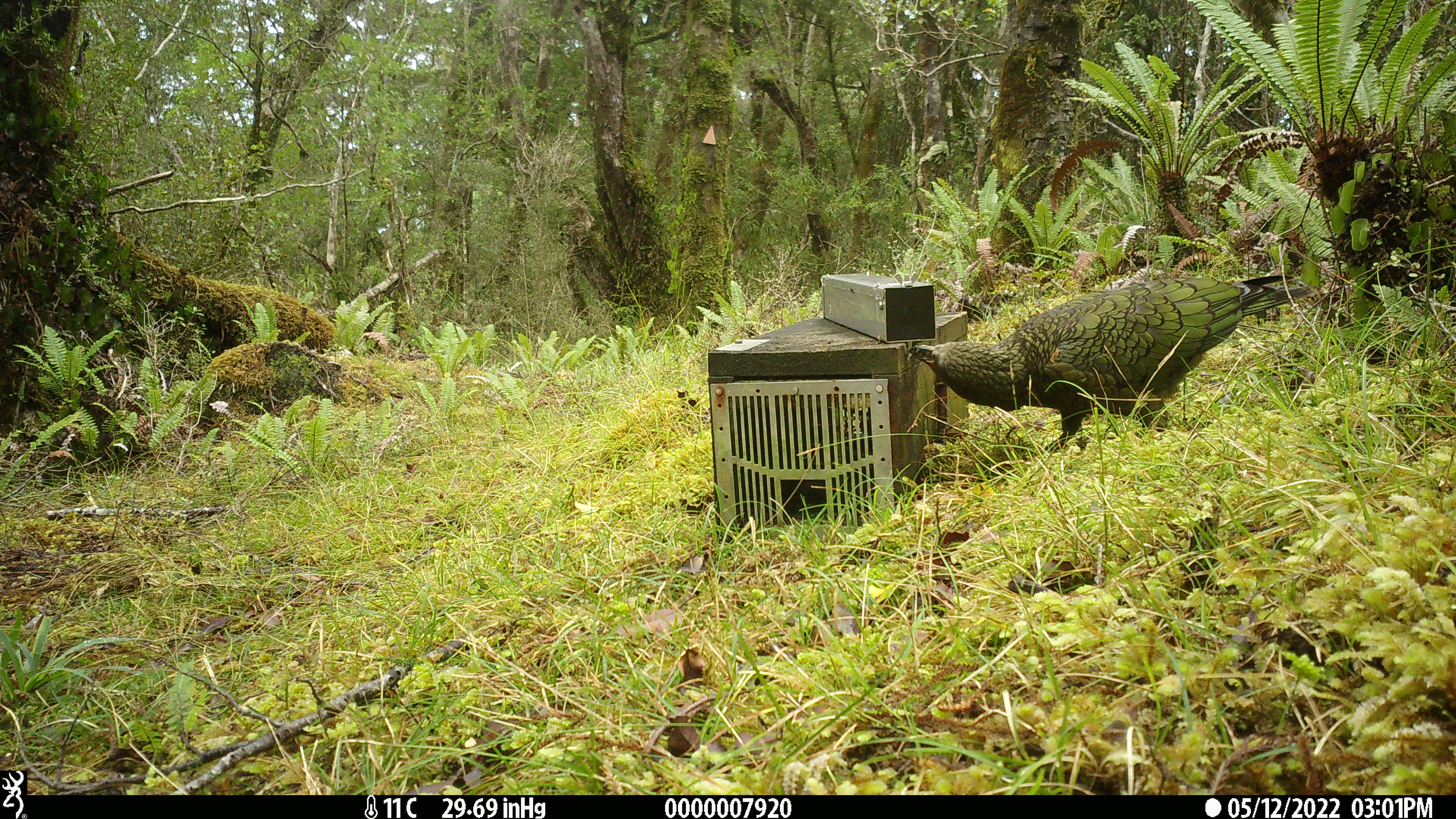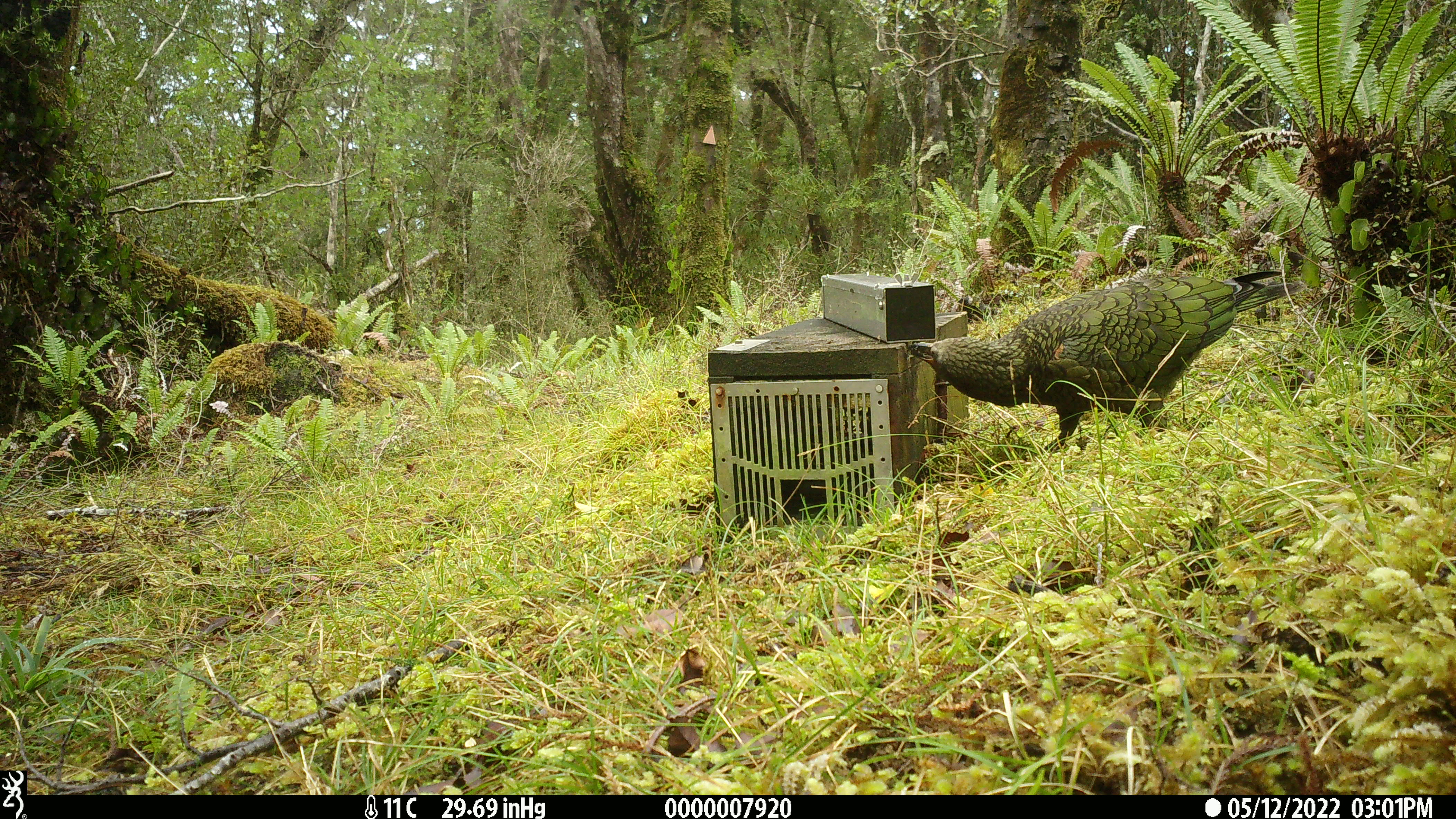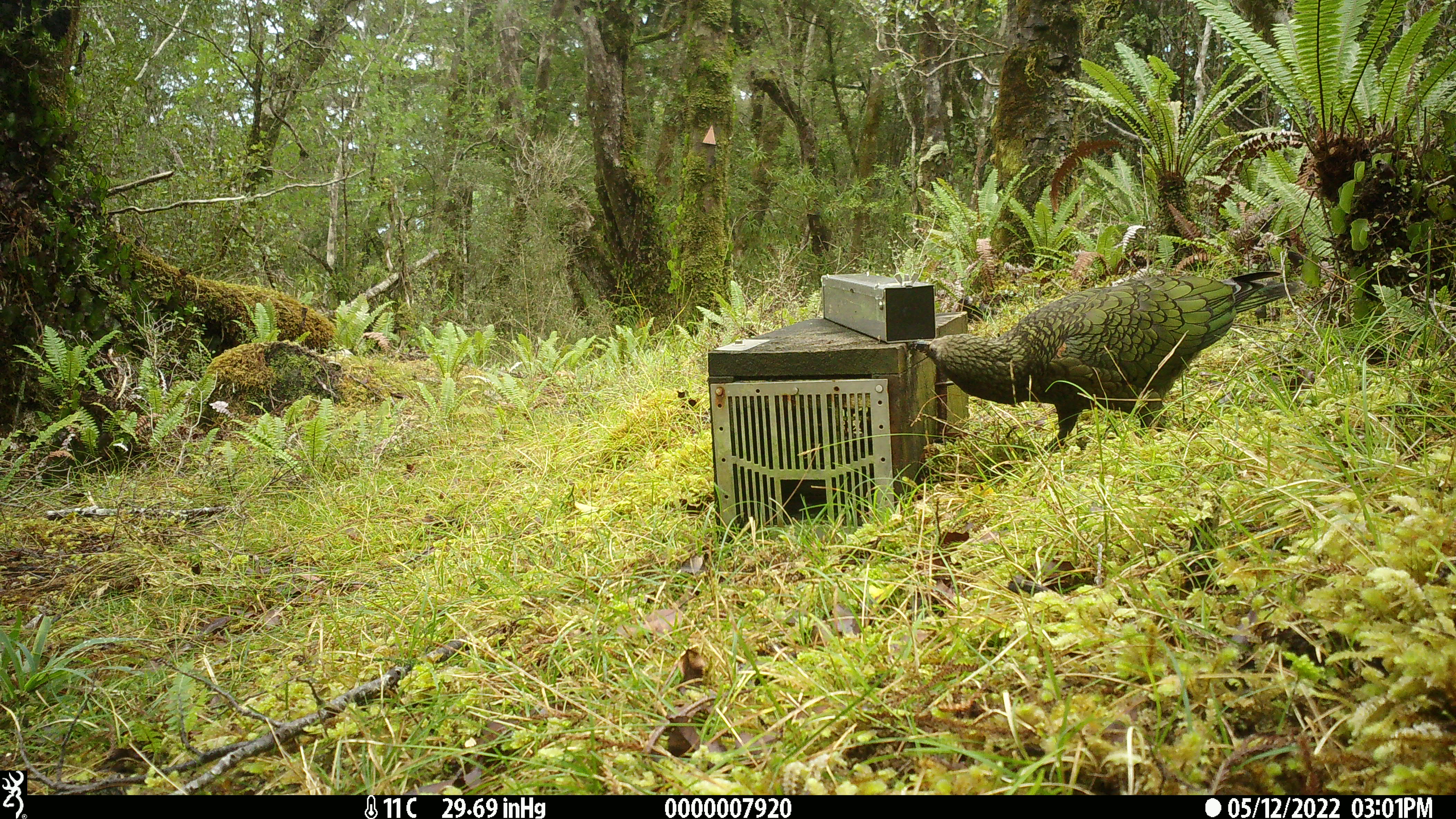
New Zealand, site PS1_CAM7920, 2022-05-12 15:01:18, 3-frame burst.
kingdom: Animalia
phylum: Chordata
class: Aves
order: Psittaciformes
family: Strigopidae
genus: Nestor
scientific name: Nestor notabilis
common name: kea